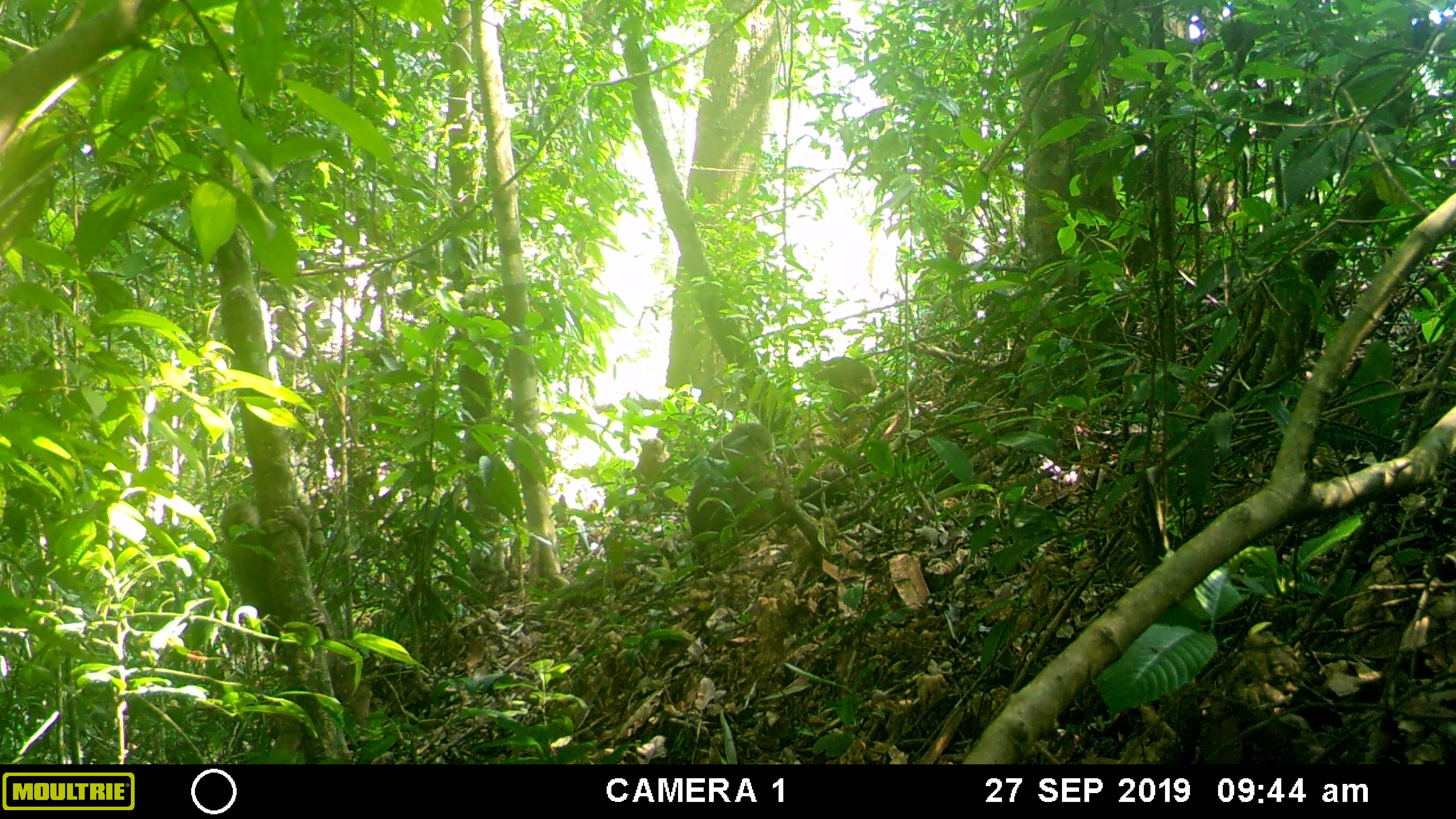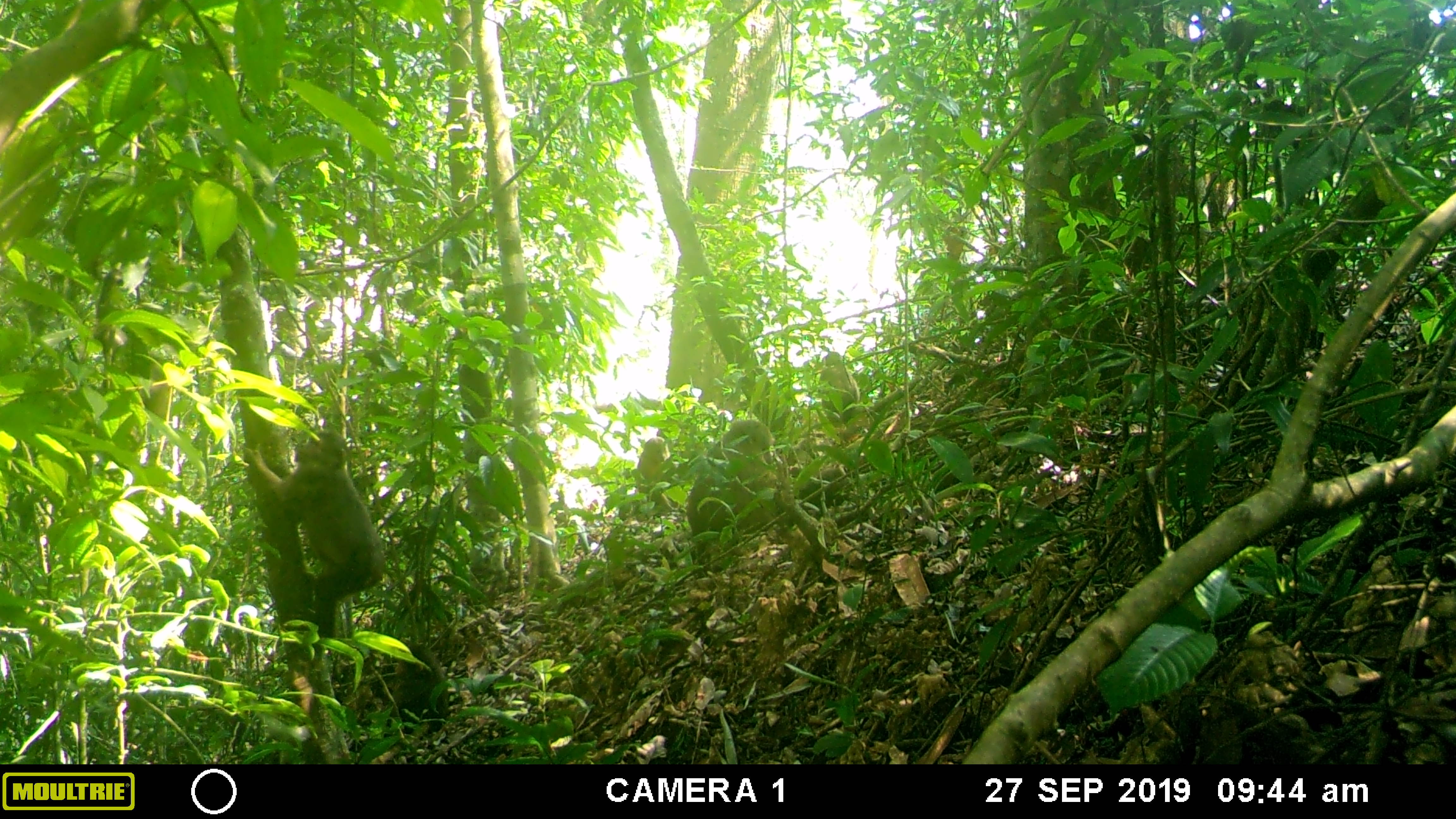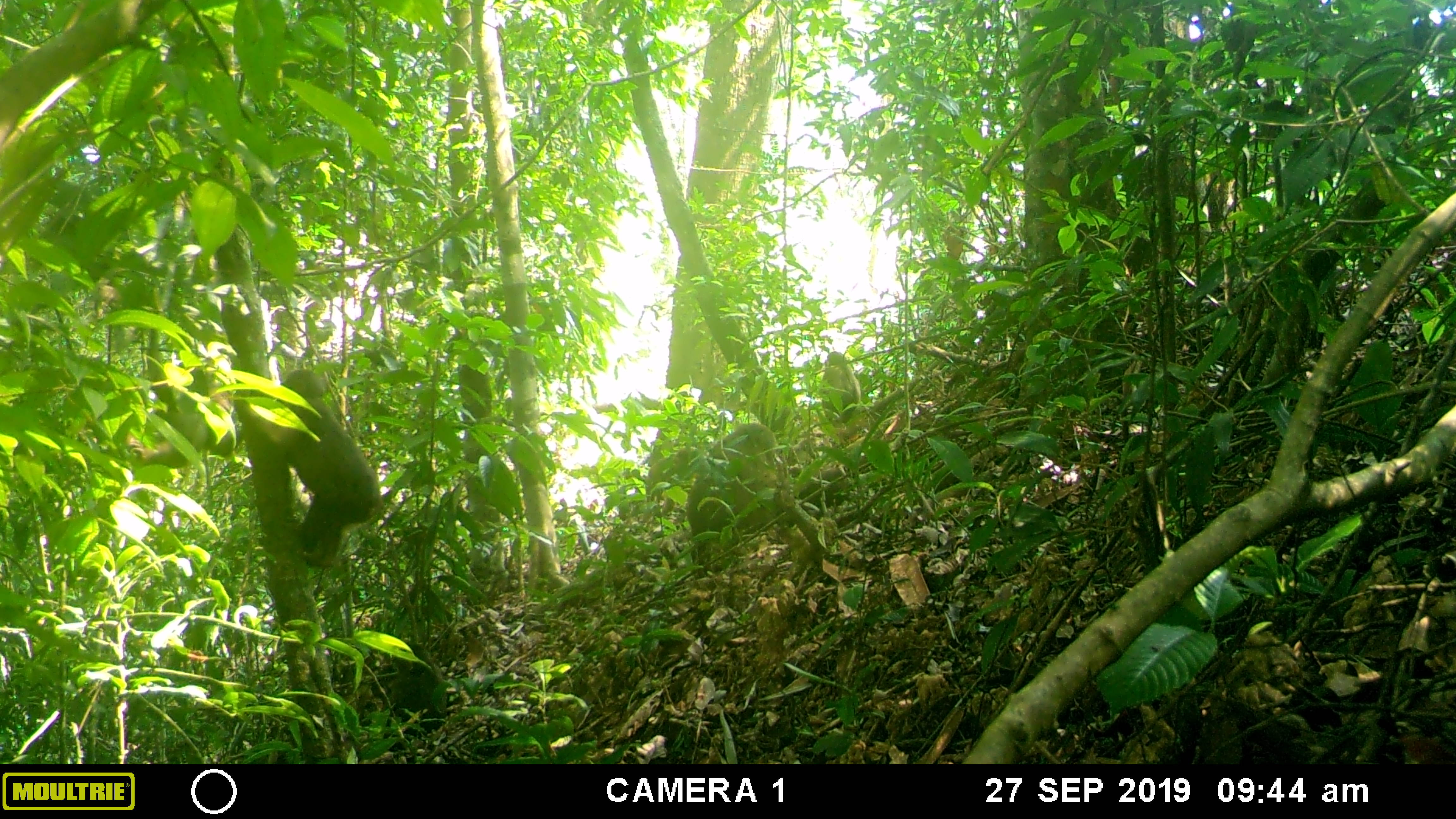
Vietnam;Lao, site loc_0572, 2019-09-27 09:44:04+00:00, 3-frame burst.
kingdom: Animalia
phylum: Chordata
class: Mammalia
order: Primates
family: Cercopithecidae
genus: Macaca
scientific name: Macaca arctoides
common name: stump-tailed macaque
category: stump tailed macaque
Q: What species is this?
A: Stump tailed macaque (stump-tailed macaque) (Macaca arctoides).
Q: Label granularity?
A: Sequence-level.